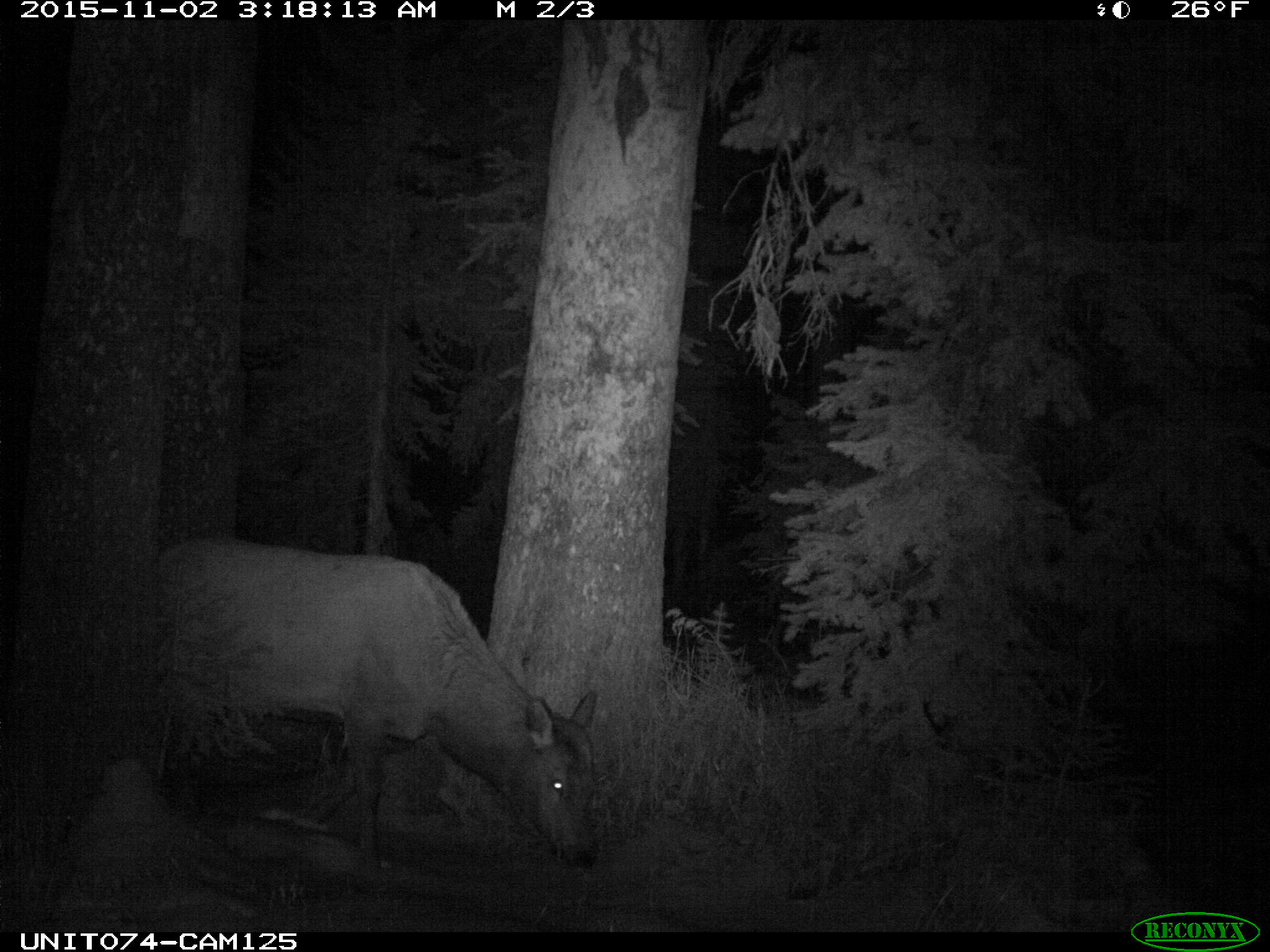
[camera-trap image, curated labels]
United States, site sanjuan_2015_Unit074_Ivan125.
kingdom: Animalia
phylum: Chordata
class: Mammalia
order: Artiodactyla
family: Cervidae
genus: Cervus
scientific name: Cervus elaphus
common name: red deer